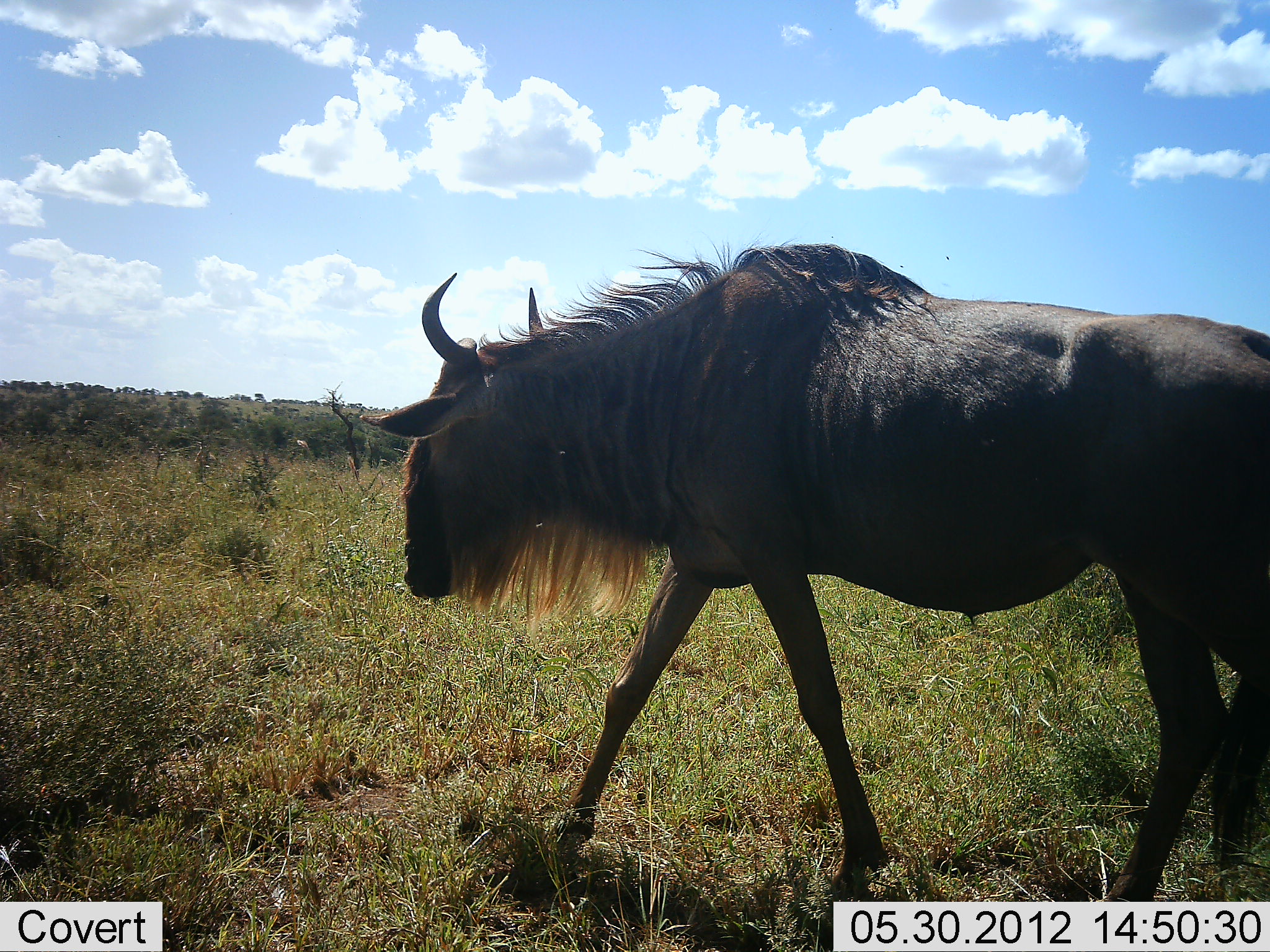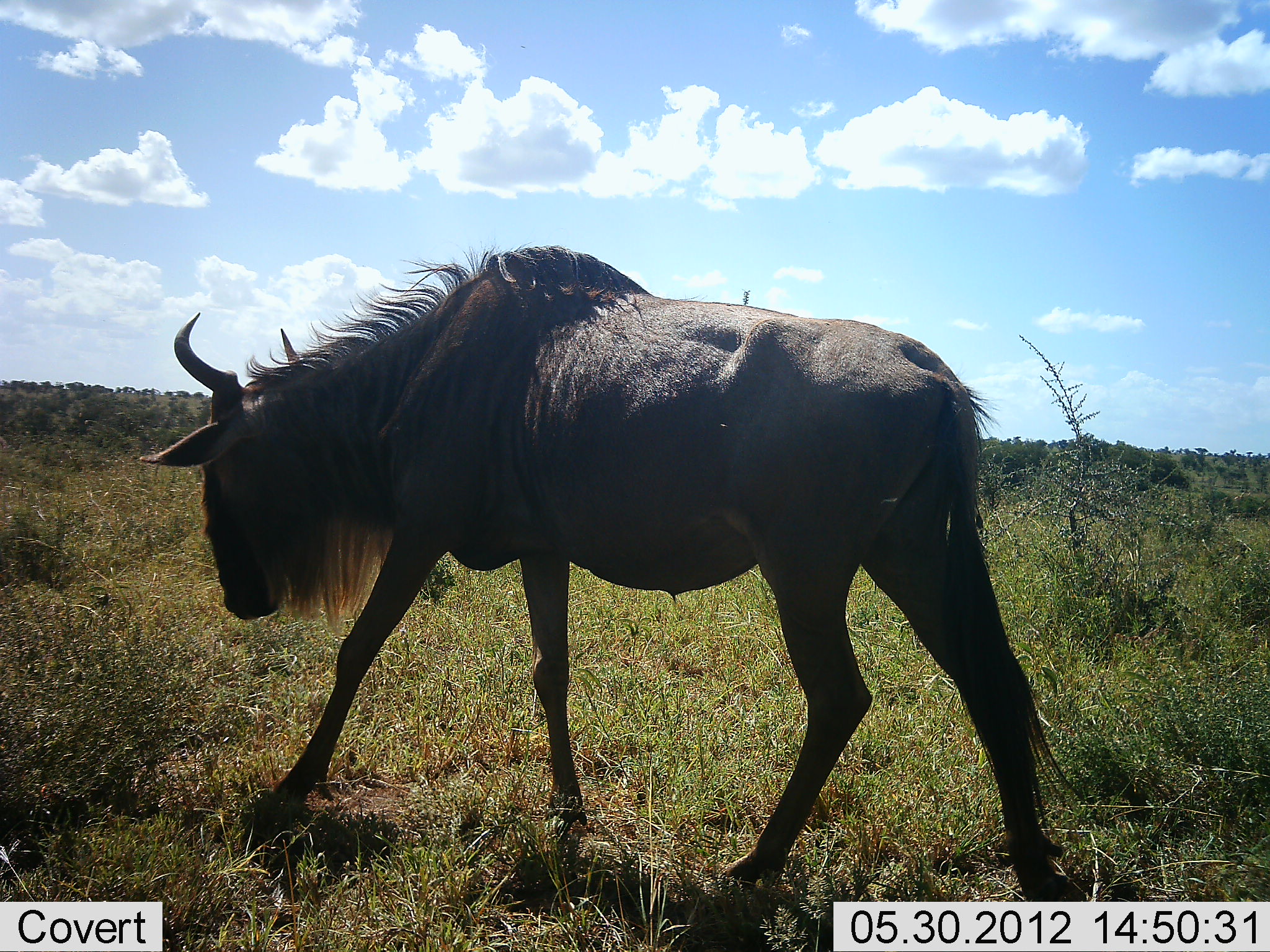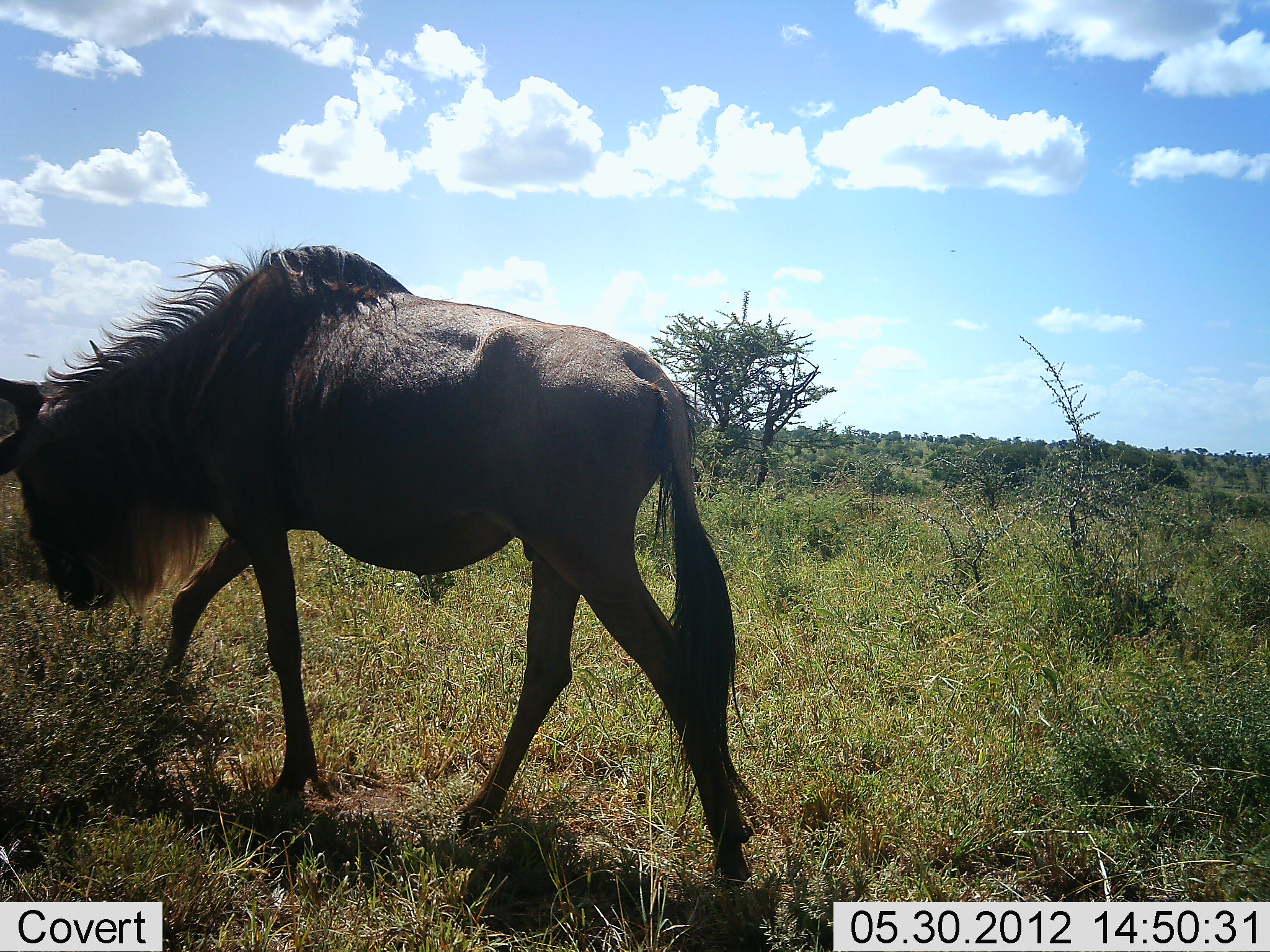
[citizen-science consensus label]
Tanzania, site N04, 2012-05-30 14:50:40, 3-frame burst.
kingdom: Animalia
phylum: Chordata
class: Mammalia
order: Artiodactyla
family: Bovidae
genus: Connochaetes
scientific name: Connochaetes taurinus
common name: blue wildebeest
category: wildebeest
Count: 1.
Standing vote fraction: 0%.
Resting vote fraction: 0%.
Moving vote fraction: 100%.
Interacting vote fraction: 0%.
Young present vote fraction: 0%.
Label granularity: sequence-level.